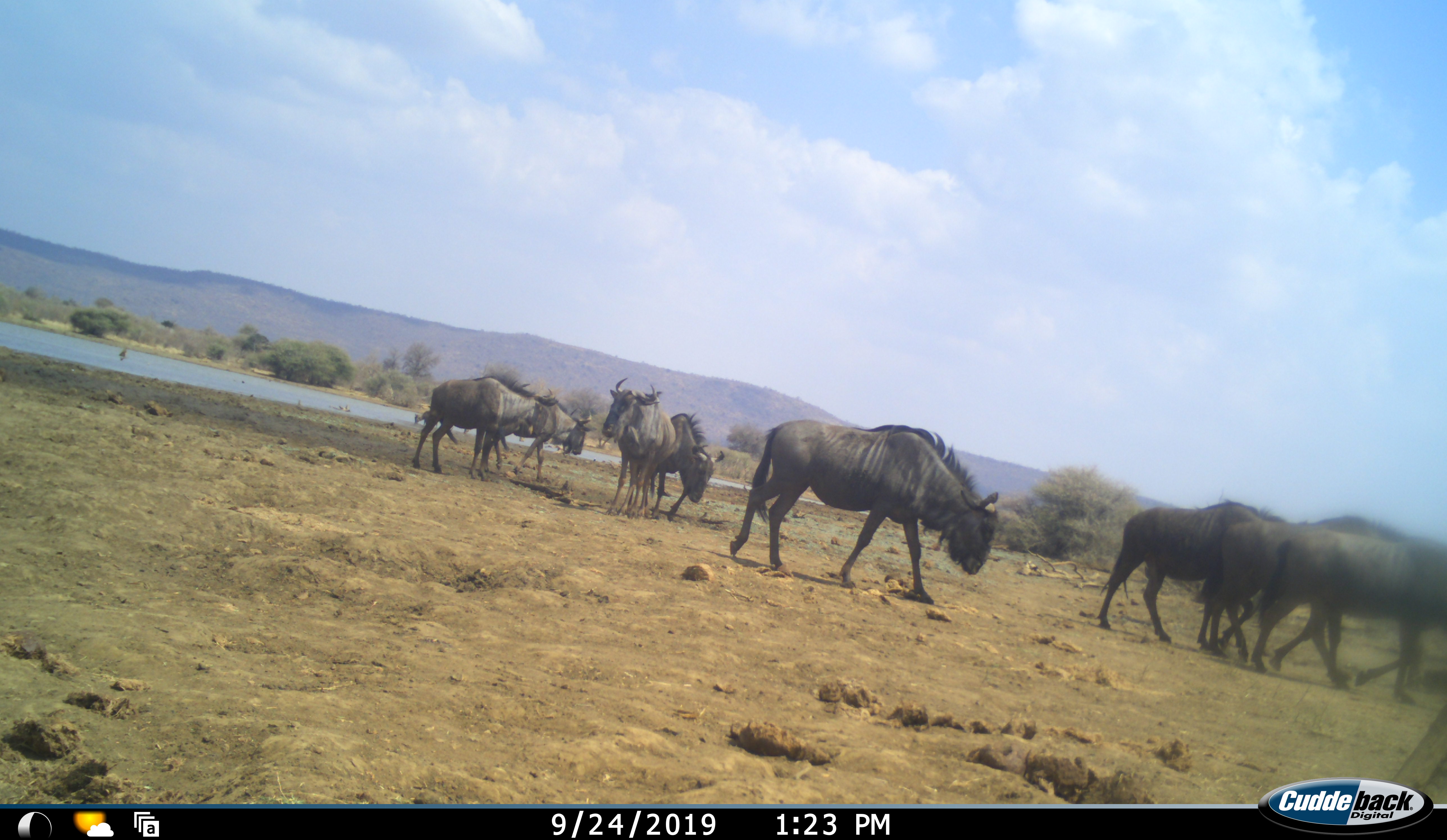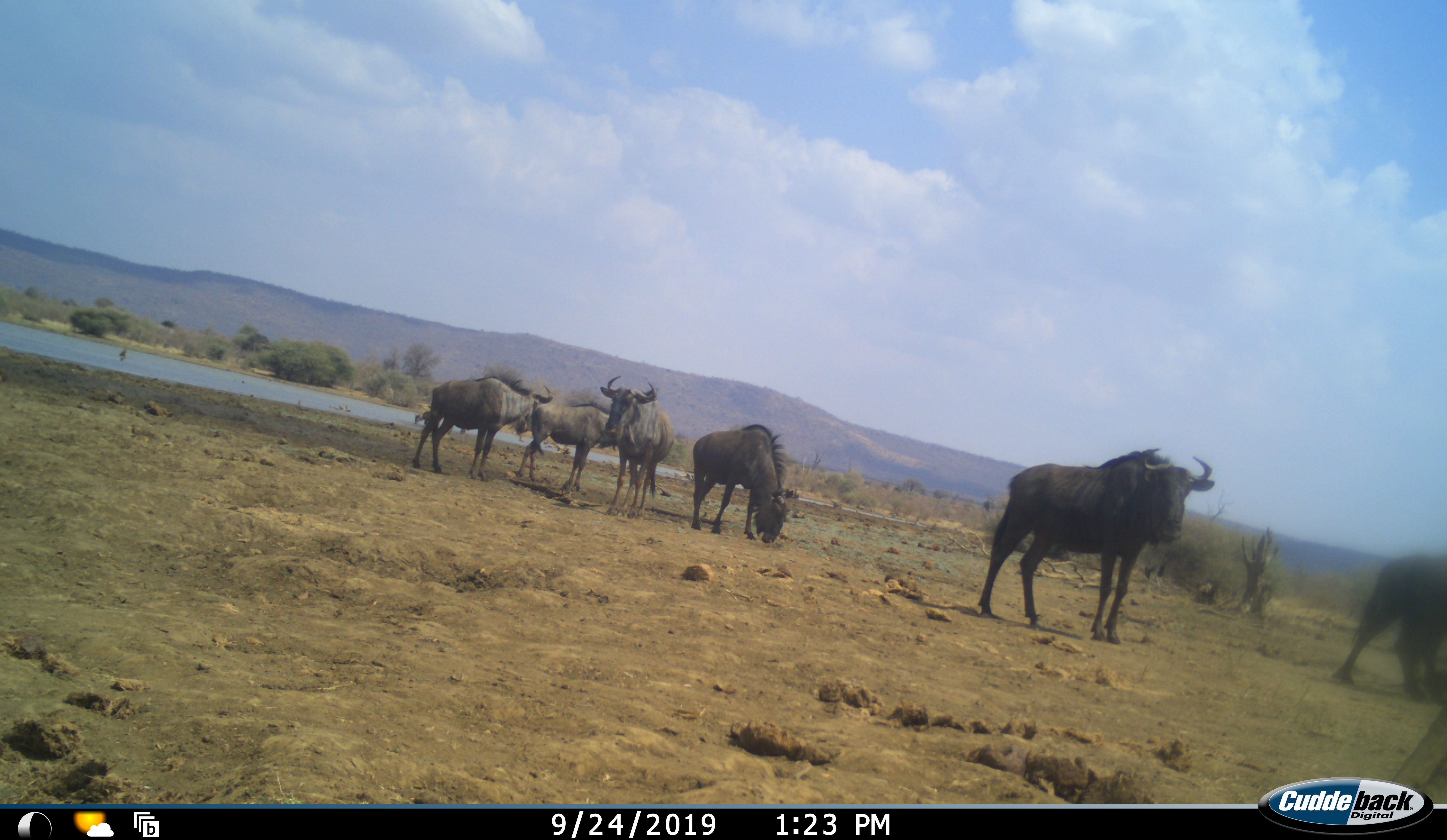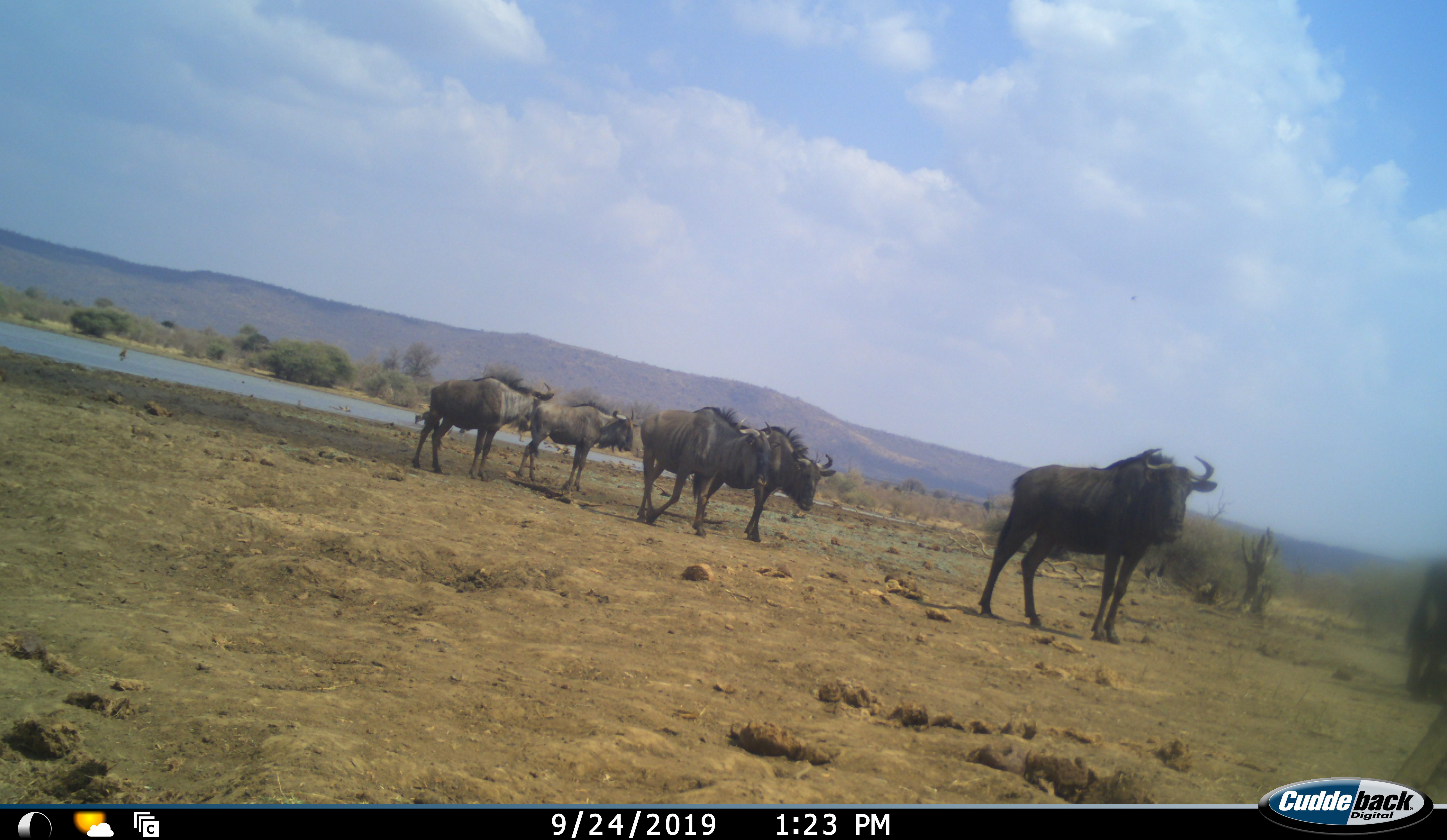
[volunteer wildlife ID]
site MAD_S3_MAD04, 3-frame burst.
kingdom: Animalia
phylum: Chordata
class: Mammalia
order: Artiodactyla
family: Bovidae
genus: Connochaetes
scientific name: Connochaetes taurinus taurinus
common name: blue wildebeest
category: wildebeestblue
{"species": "wildebeestblue (blue wildebeest) (Connochaetes taurinus taurinus)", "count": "8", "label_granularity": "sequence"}